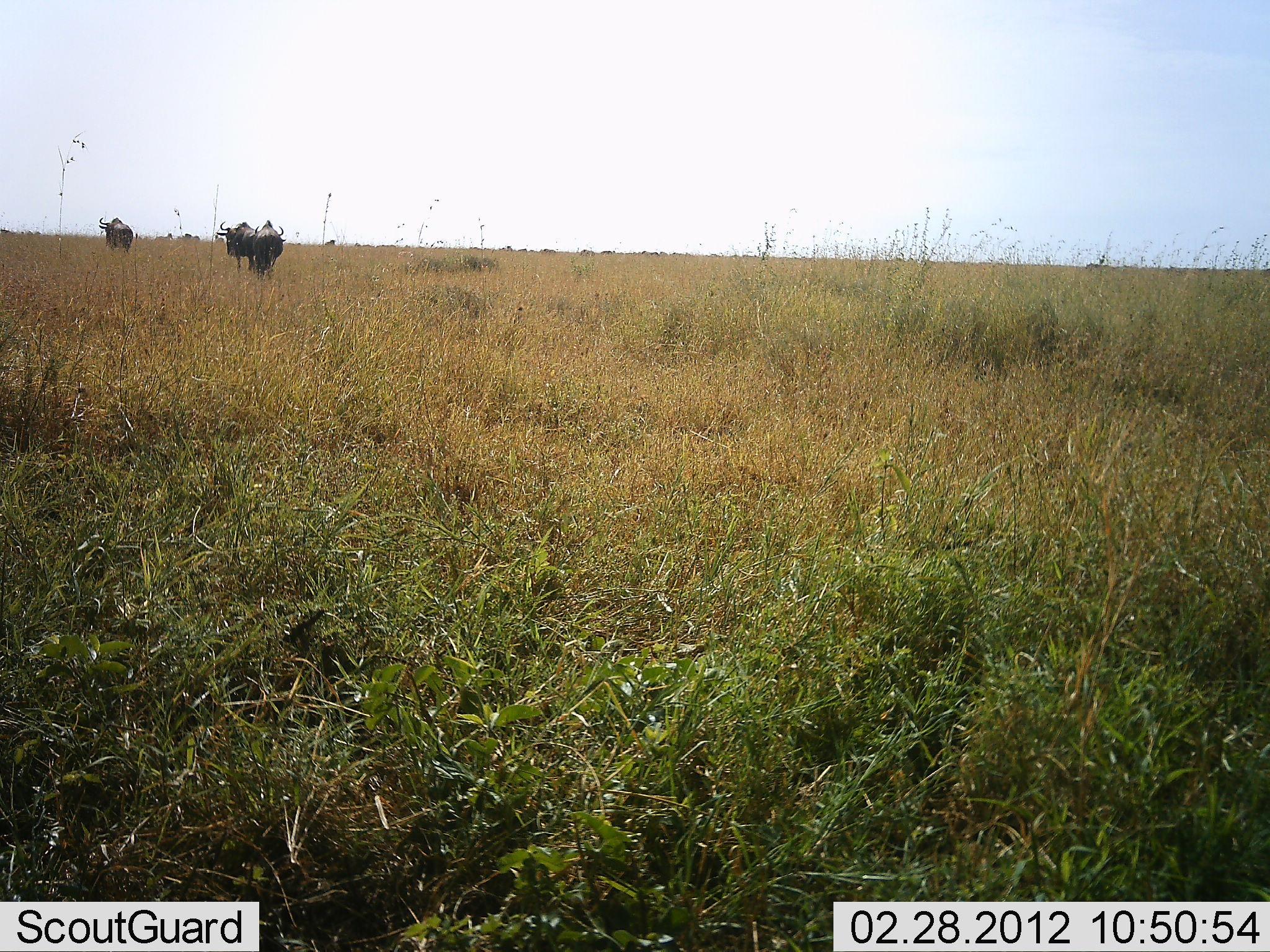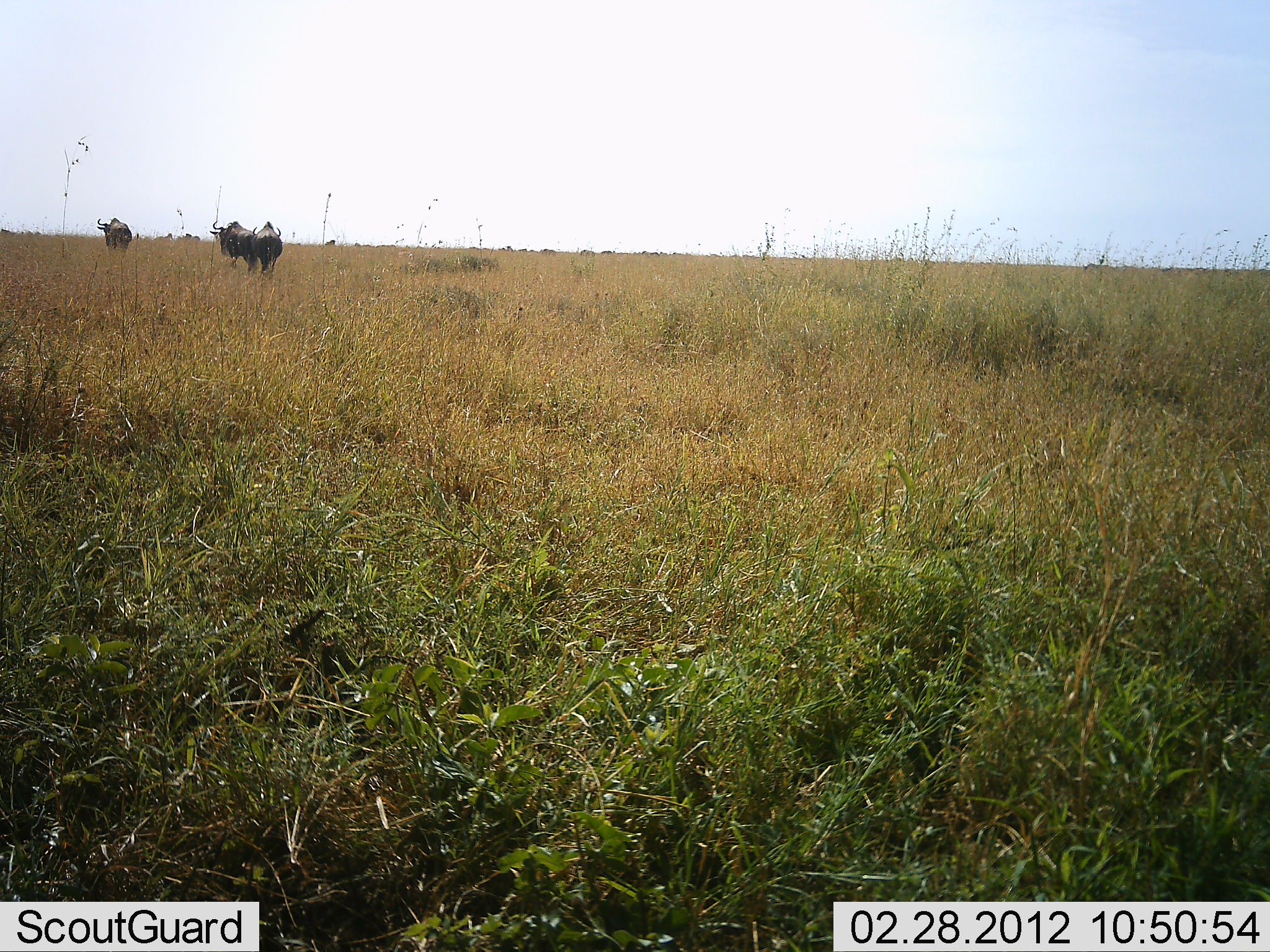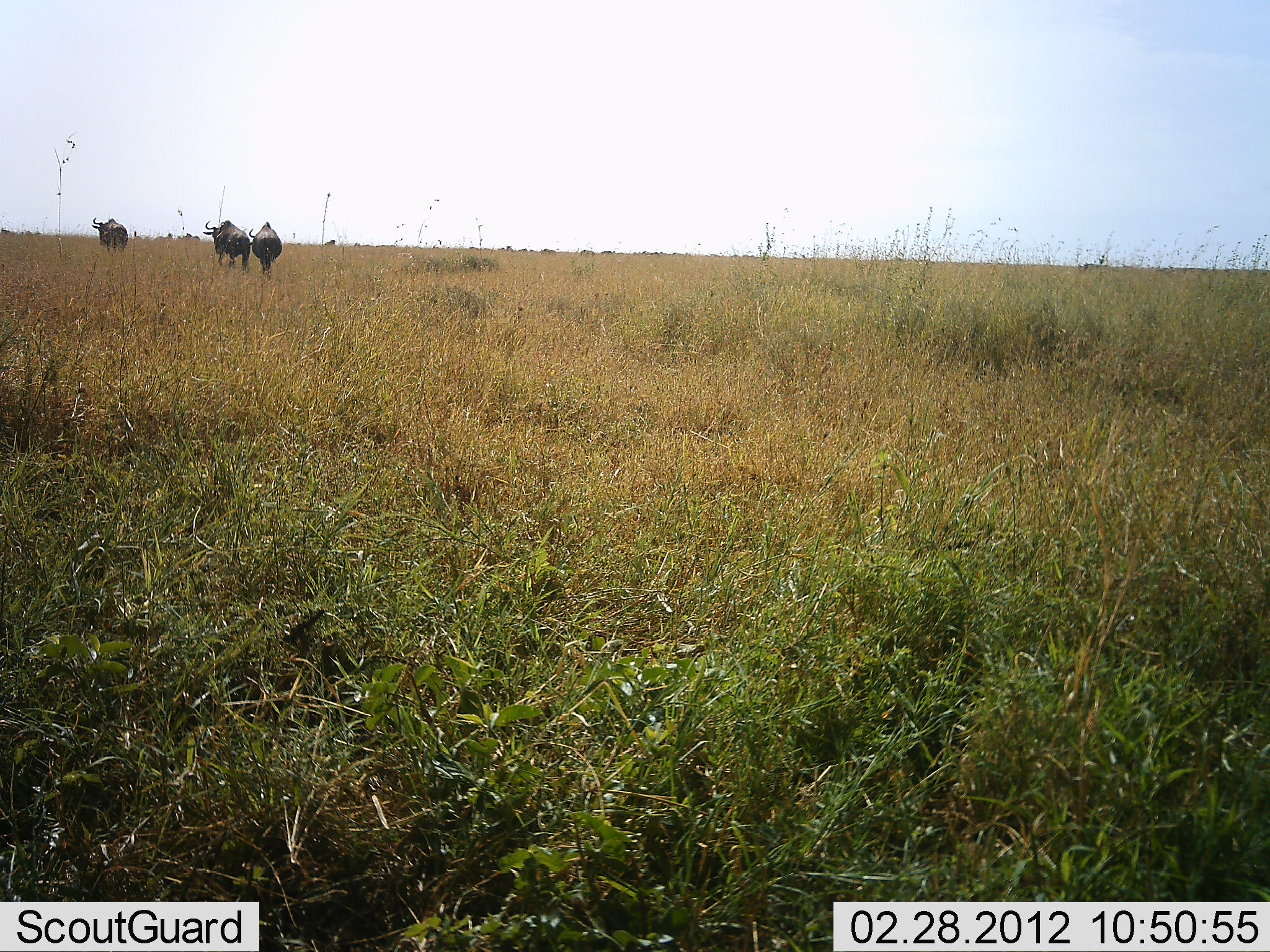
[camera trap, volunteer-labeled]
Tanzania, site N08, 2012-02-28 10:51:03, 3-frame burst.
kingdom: Animalia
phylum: Chordata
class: Mammalia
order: Artiodactyla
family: Bovidae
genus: Connochaetes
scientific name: Connochaetes taurinus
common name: blue wildebeest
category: wildebeest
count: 3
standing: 25%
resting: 5%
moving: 100%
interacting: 5%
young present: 0%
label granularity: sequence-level